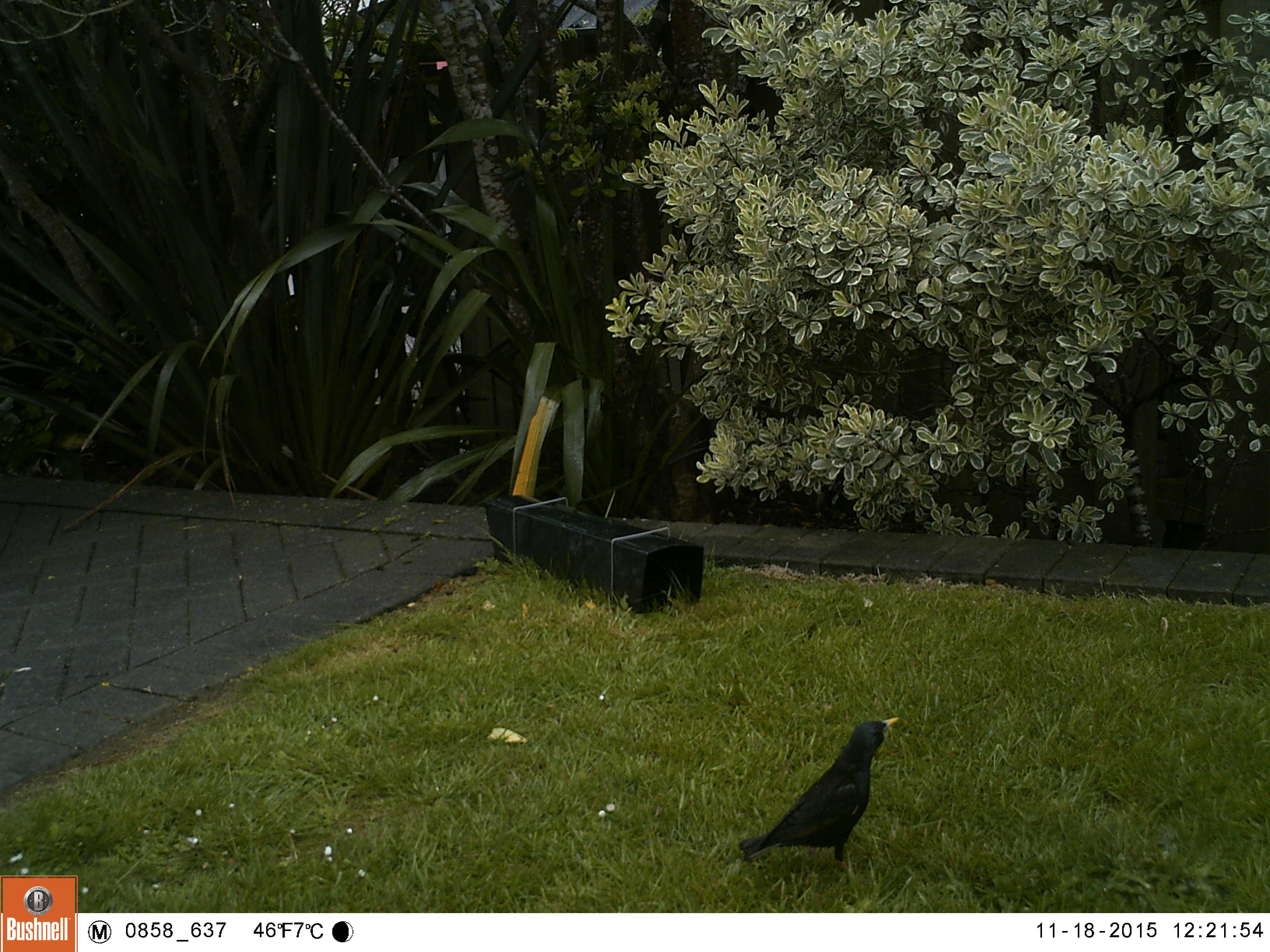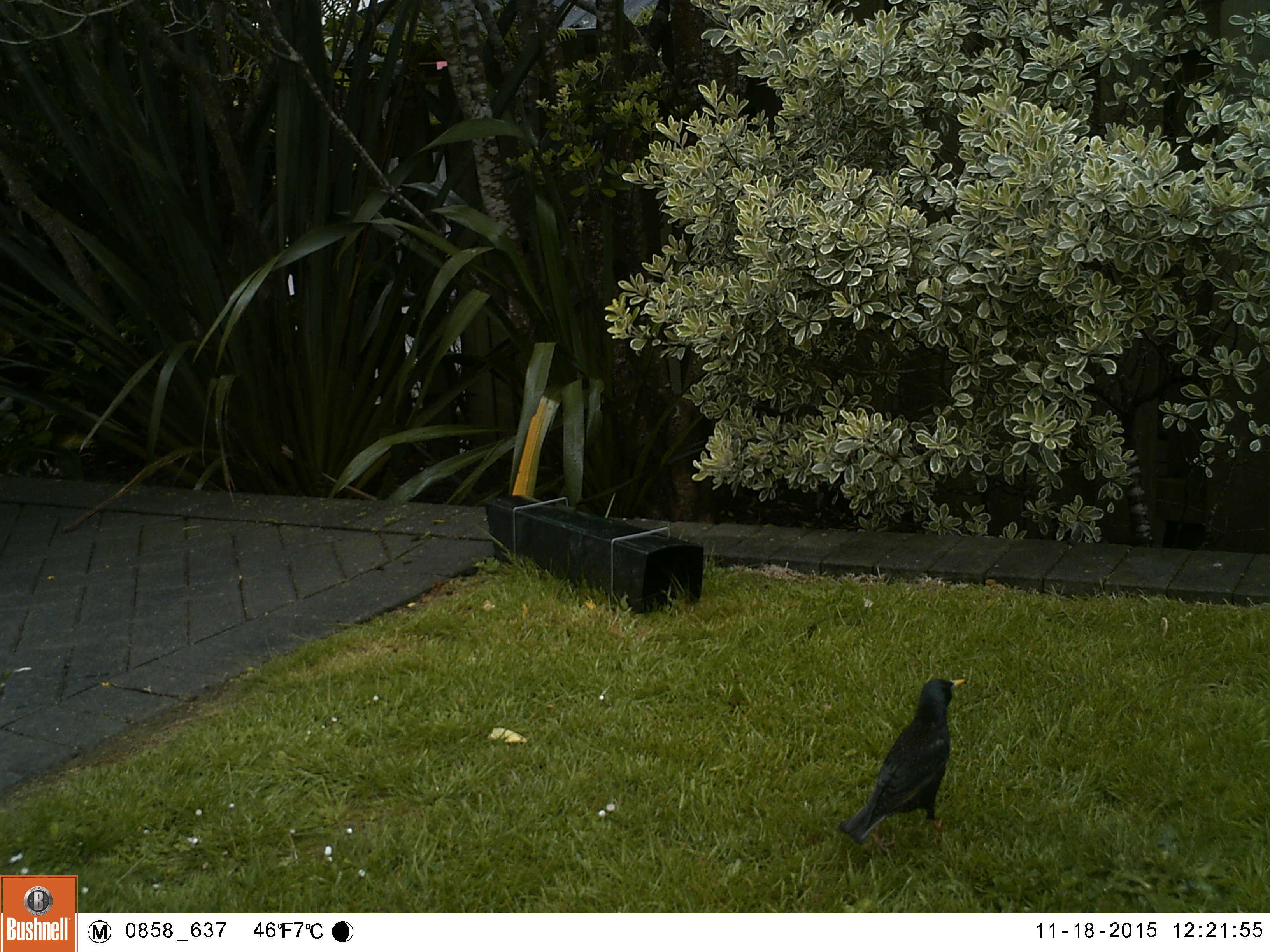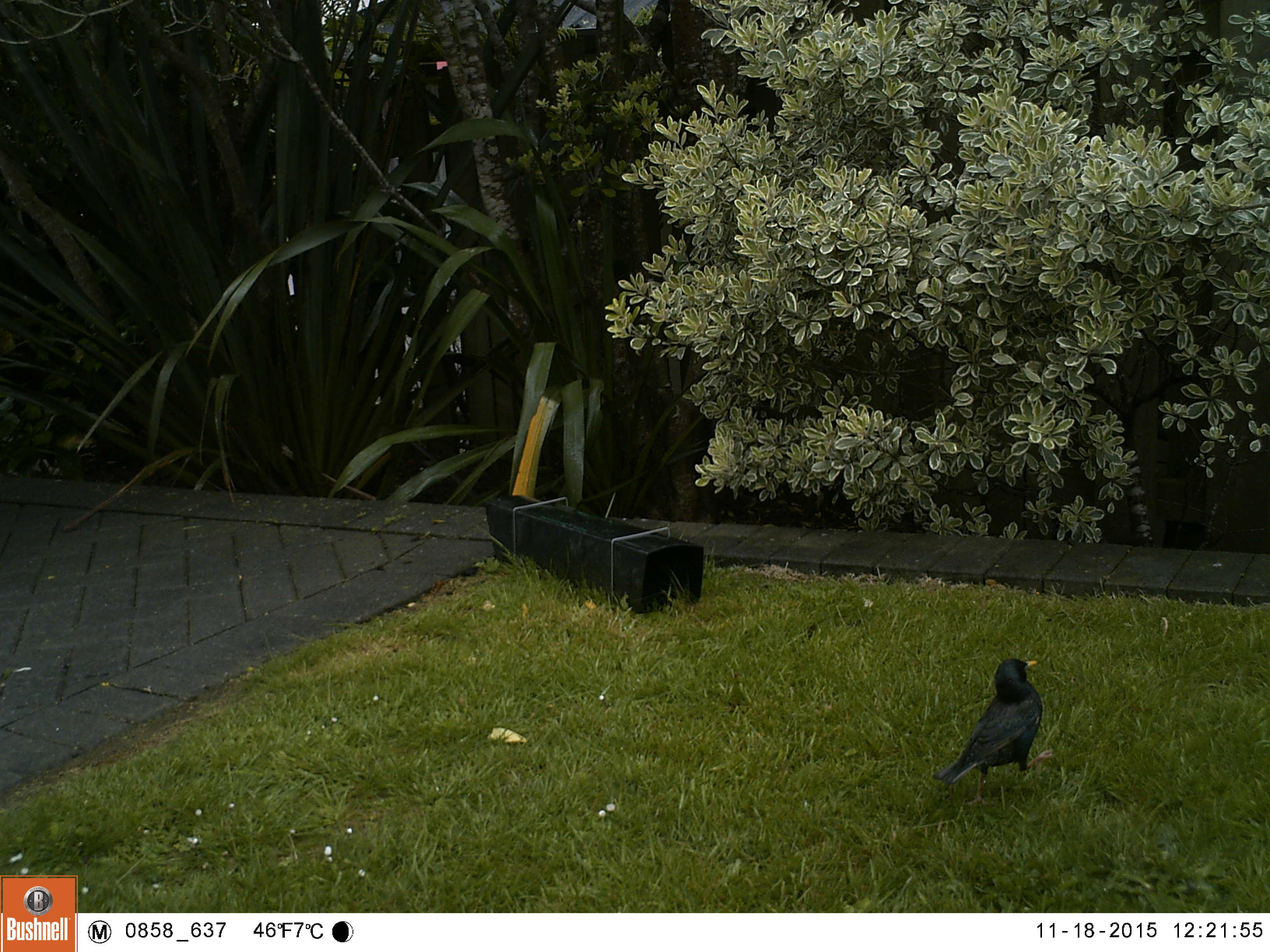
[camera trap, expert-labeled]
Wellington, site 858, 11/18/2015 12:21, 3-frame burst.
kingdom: Animalia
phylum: Chordata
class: Aves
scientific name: Aves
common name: bird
Bird (Aves).